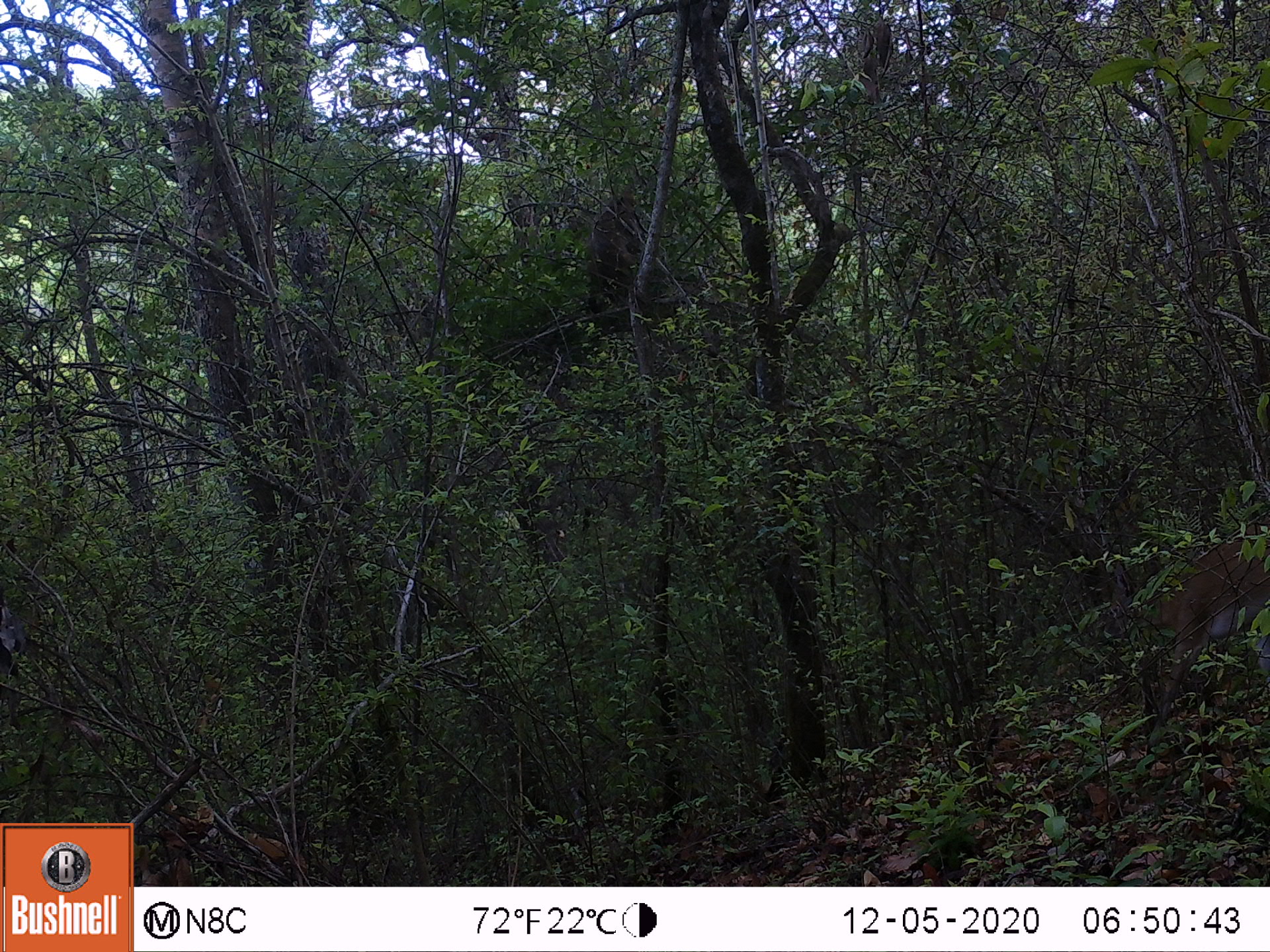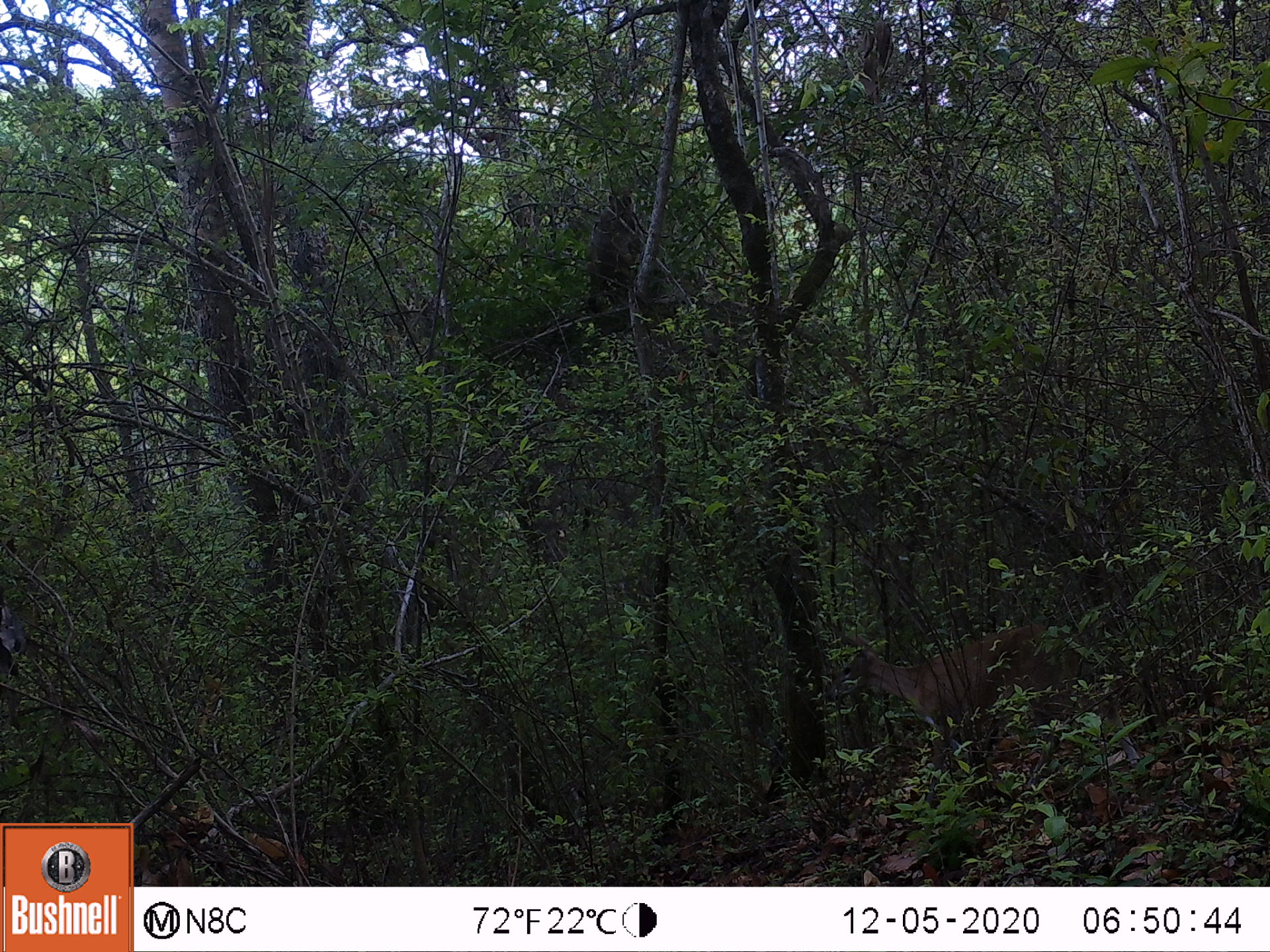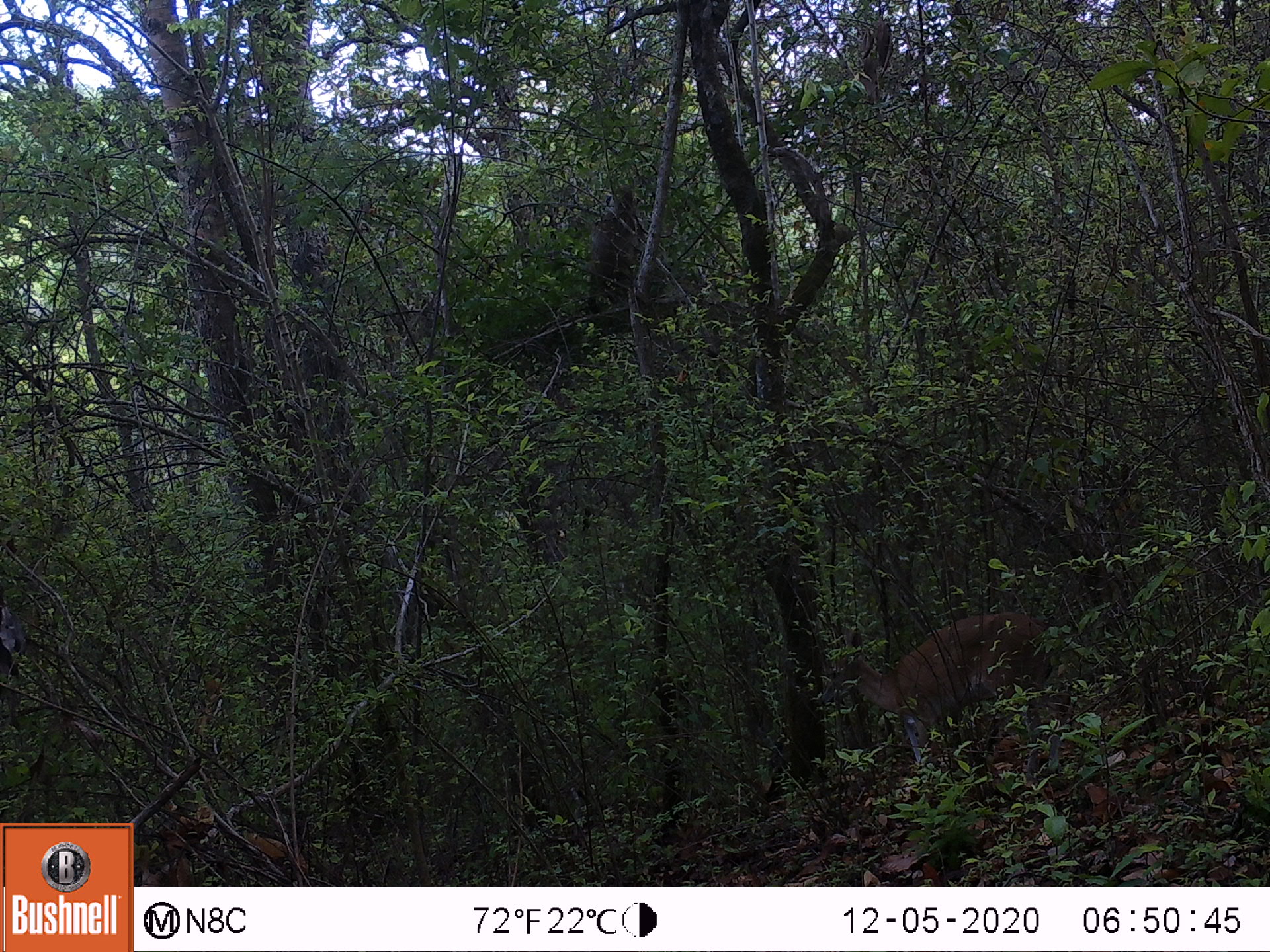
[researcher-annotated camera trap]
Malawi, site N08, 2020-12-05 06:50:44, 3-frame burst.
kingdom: Animalia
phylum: Chordata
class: Mammalia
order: Artiodactyla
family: Bovidae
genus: Sylvicapra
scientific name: Sylvicapra grimmia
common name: common duiker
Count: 1.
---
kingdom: Animalia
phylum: Chordata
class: Mammalia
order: Primates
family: Cercopithecidae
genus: Papio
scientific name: Papio cynocephalus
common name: yellow baboon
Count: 1.